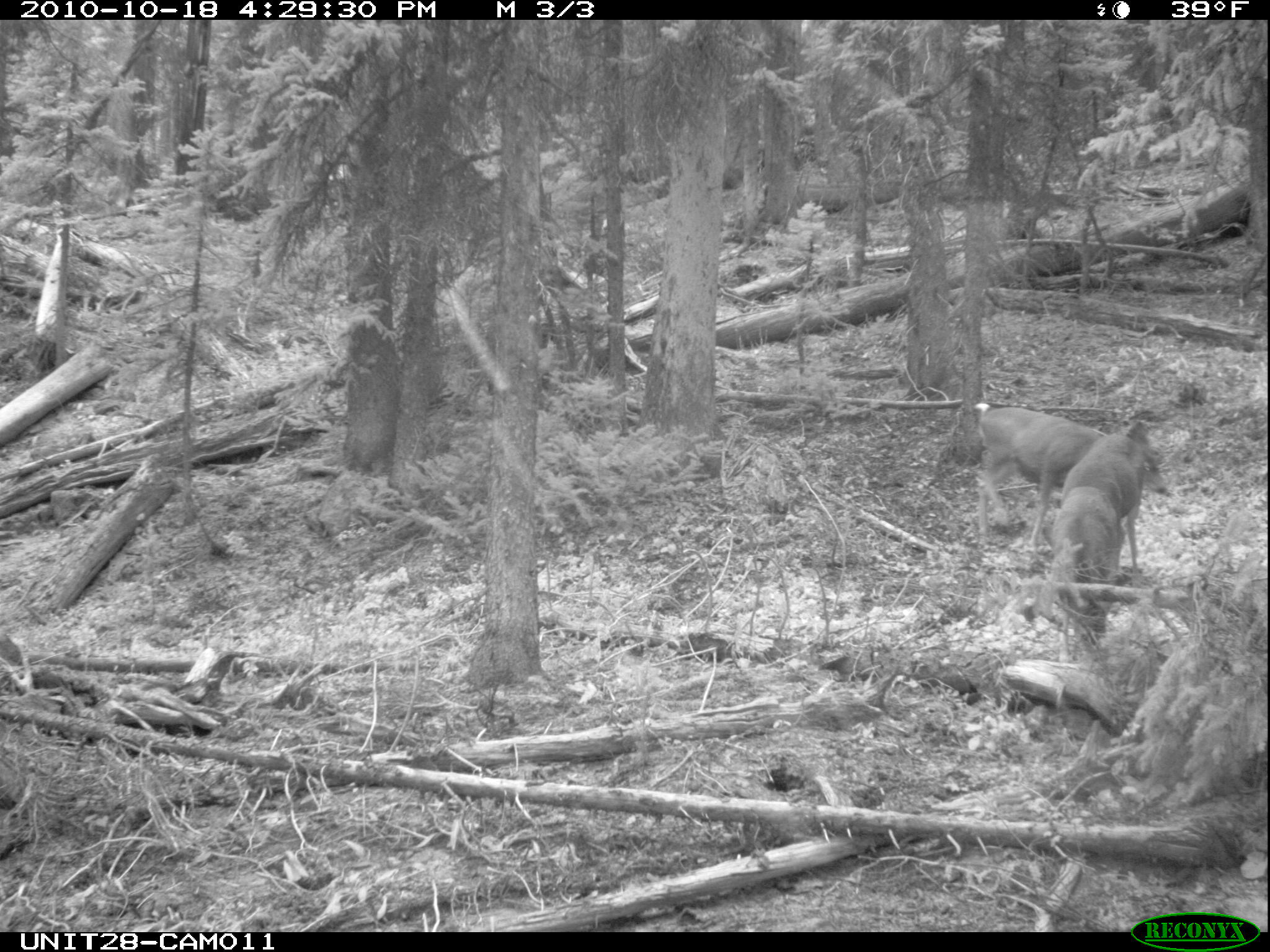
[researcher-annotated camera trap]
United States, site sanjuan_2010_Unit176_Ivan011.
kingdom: Animalia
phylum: Chordata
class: Mammalia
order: Artiodactyla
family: Cervidae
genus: Odocoileus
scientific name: Odocoileus hemionus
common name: mule deer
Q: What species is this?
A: Odocoileus hemionus (mule deer).